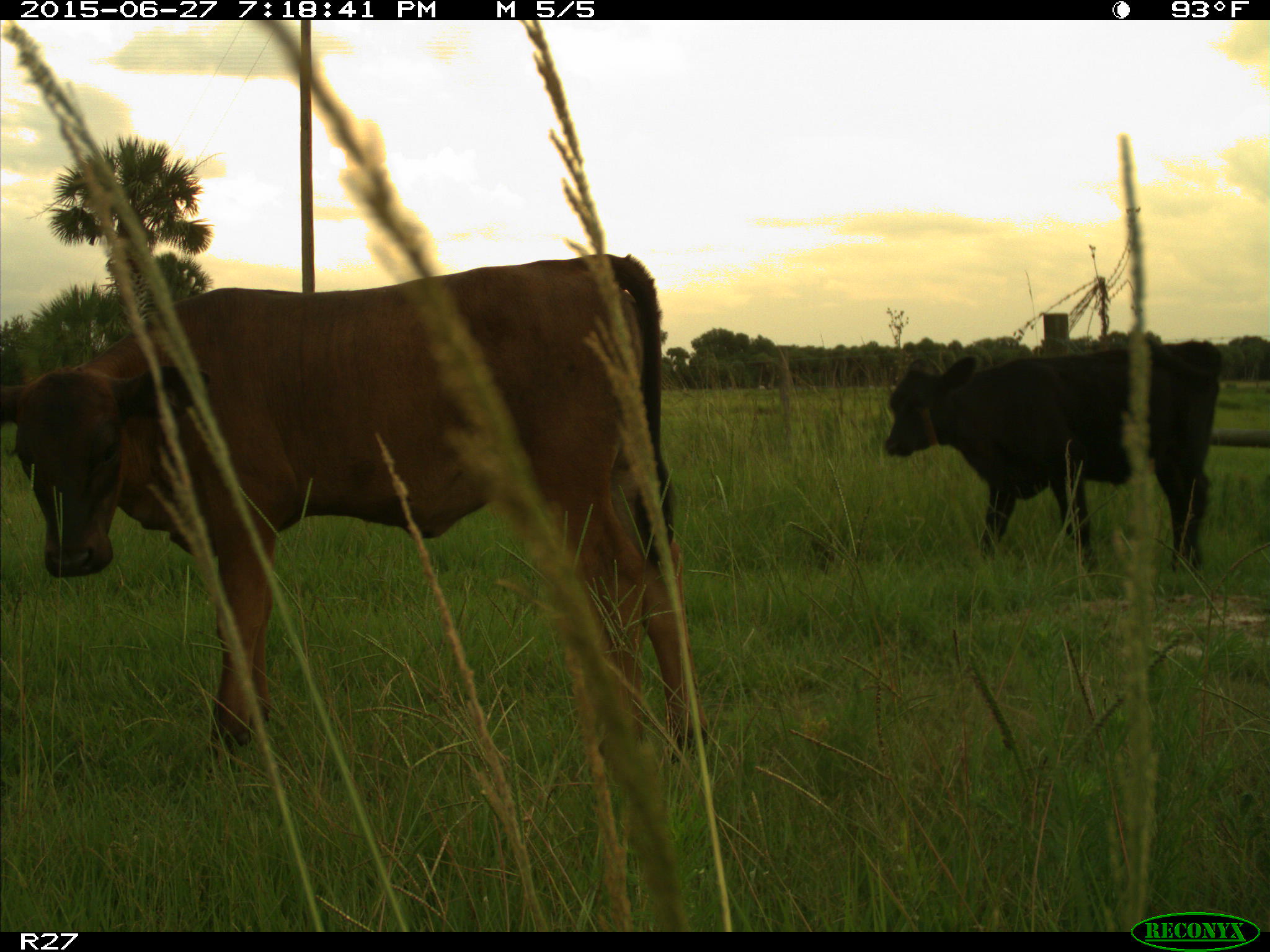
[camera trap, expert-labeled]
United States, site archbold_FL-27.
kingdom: Animalia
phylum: Chordata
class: Mammalia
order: Artiodactyla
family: Bovidae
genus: Bos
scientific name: Bos taurus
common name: domestic cow